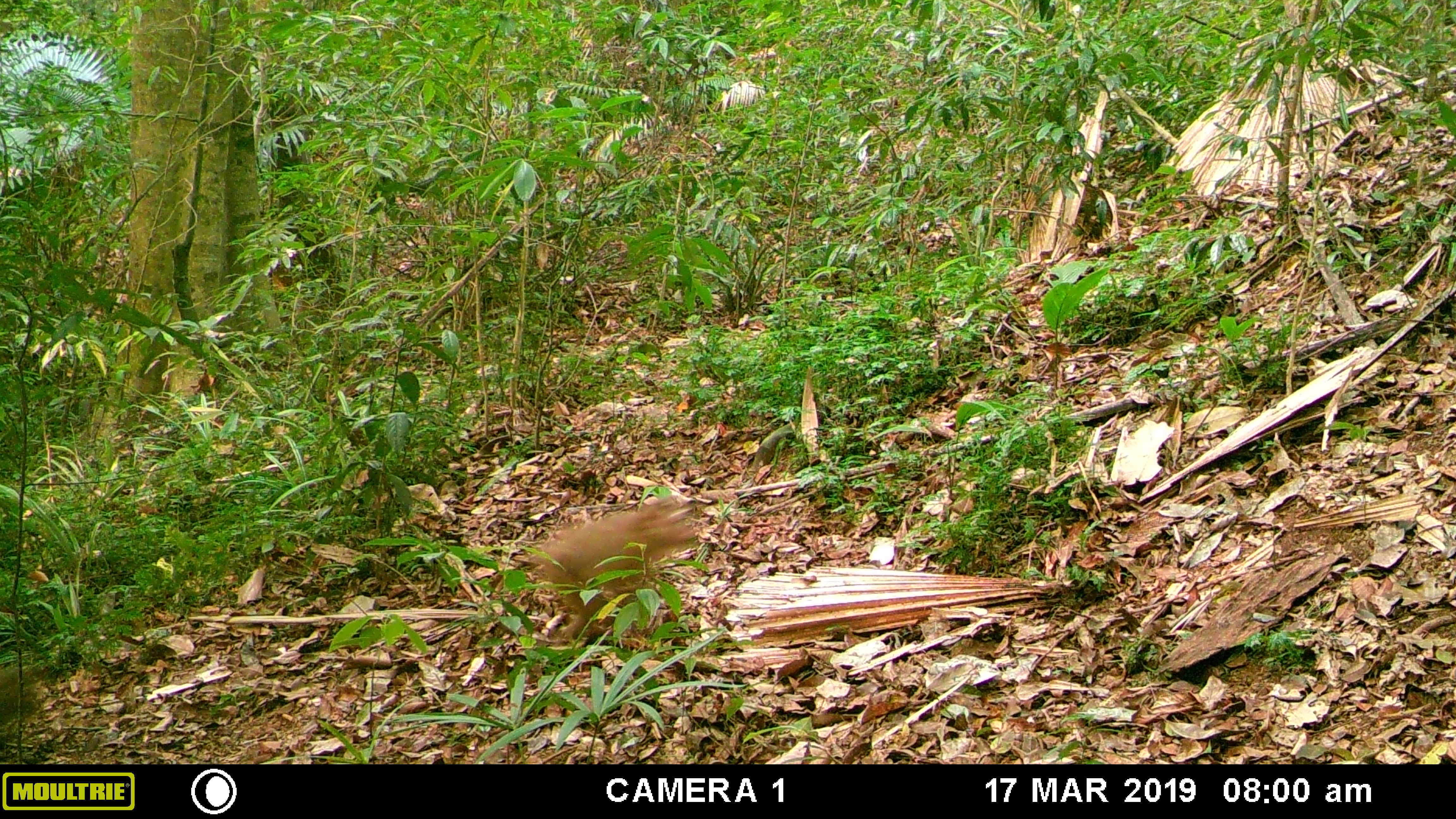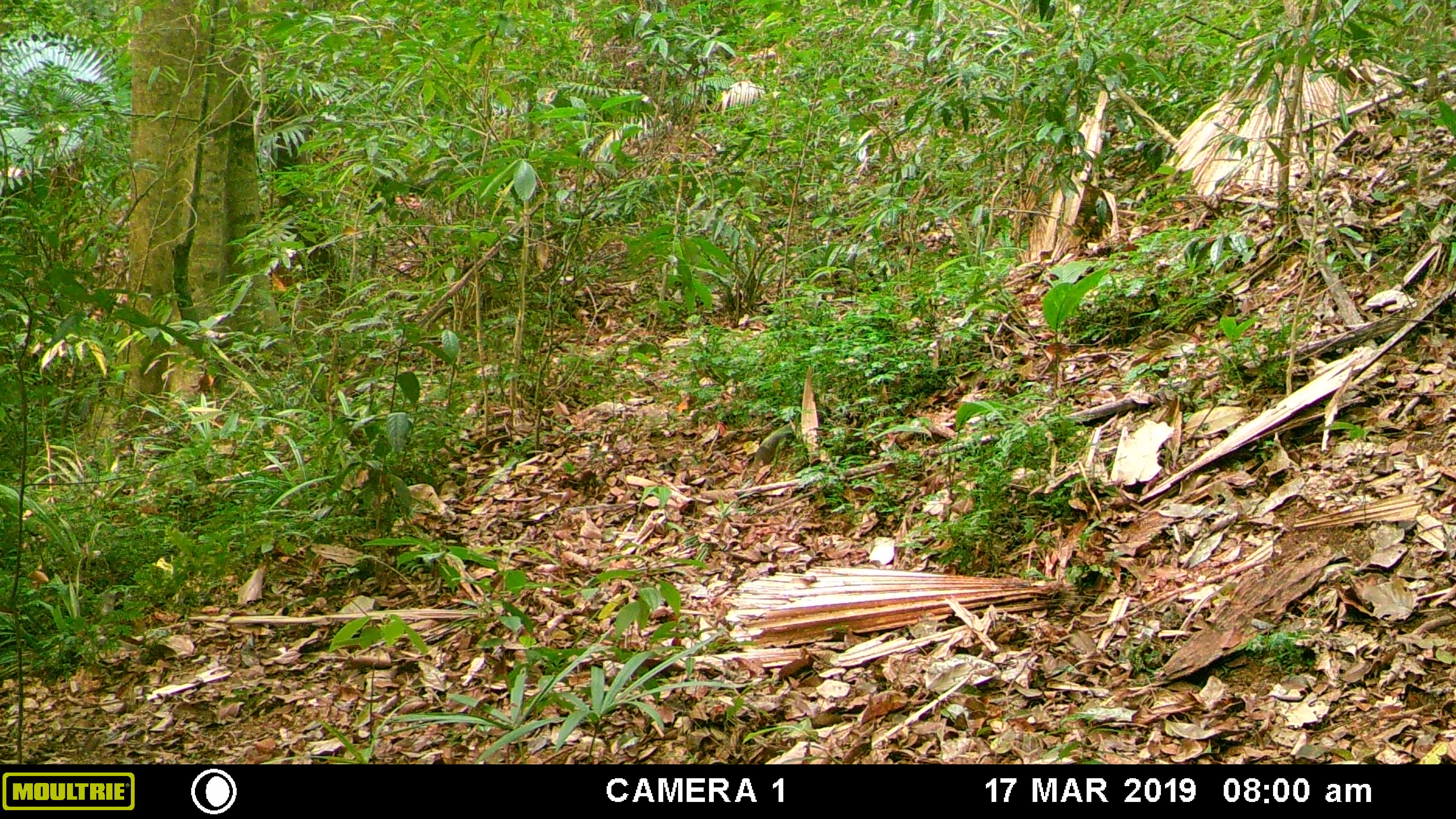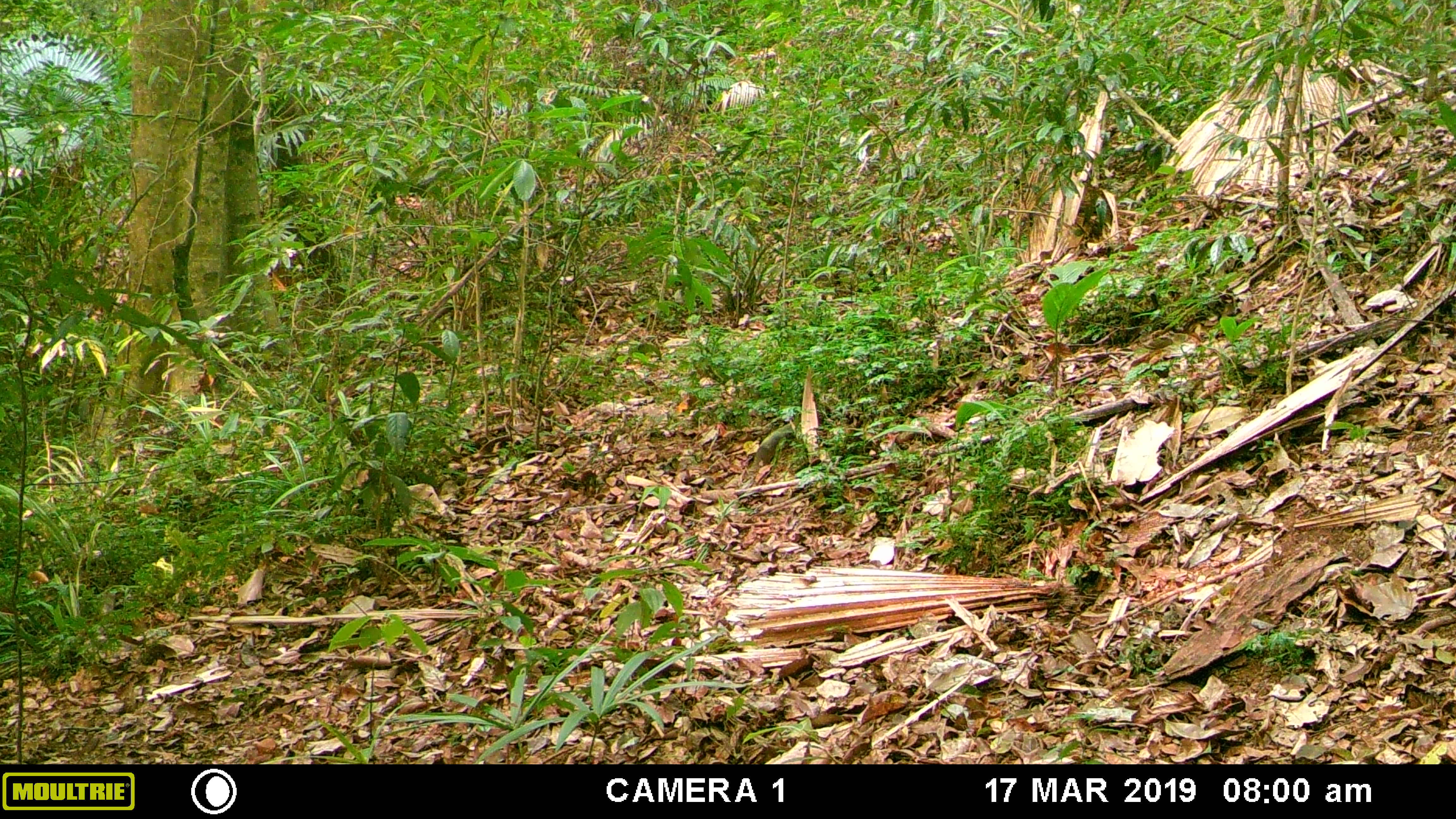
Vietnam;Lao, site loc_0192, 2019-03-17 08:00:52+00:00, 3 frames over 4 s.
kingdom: Animalia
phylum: Chordata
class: Mammalia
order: Primates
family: Cercopithecidae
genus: Macaca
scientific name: Macaca nemestrina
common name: pig-tailed macaque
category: pig tailed macaque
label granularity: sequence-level